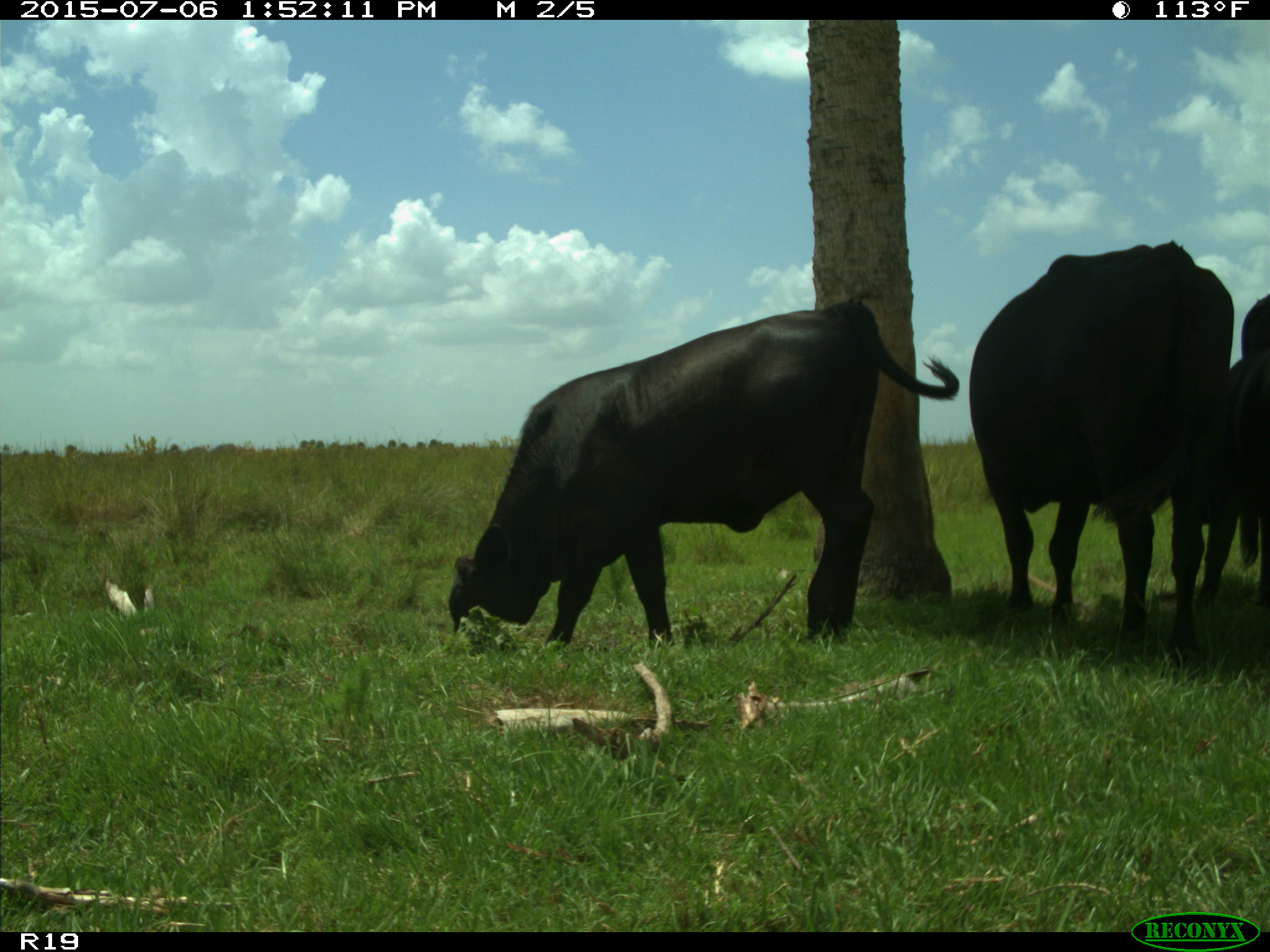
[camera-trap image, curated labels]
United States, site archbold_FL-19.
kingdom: Animalia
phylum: Chordata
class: Mammalia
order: Artiodactyla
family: Bovidae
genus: Bos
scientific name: Bos taurus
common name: domestic cow